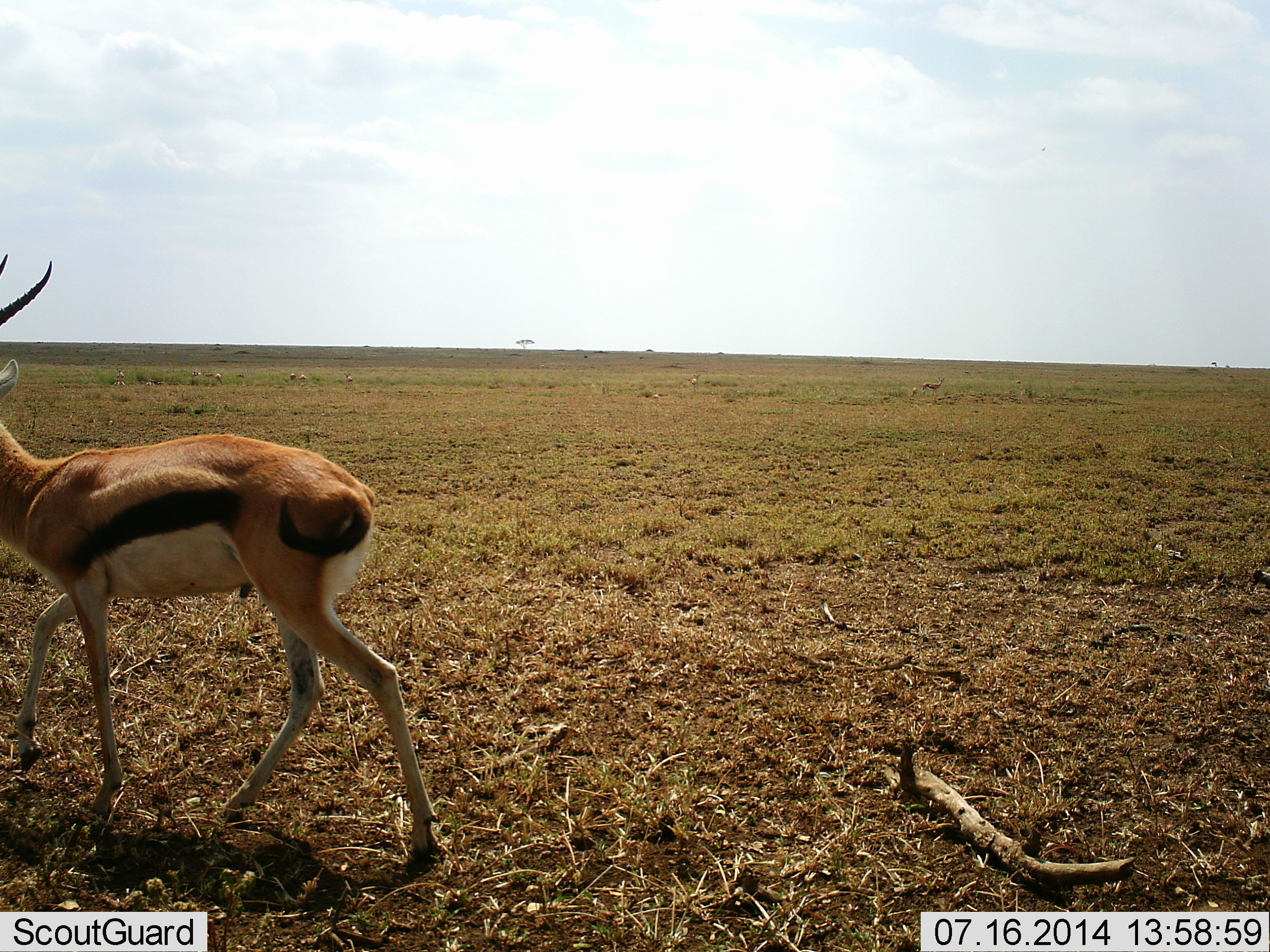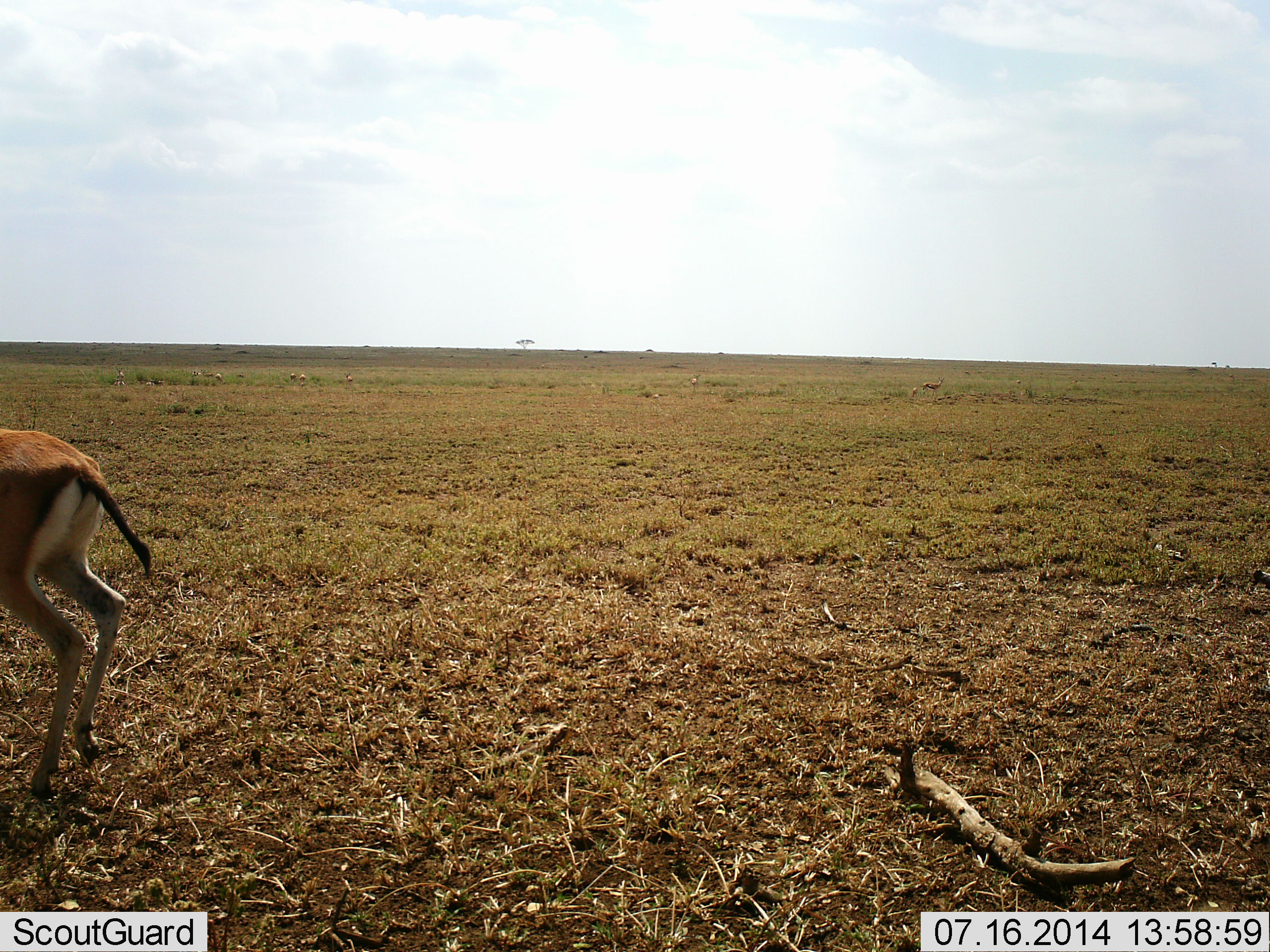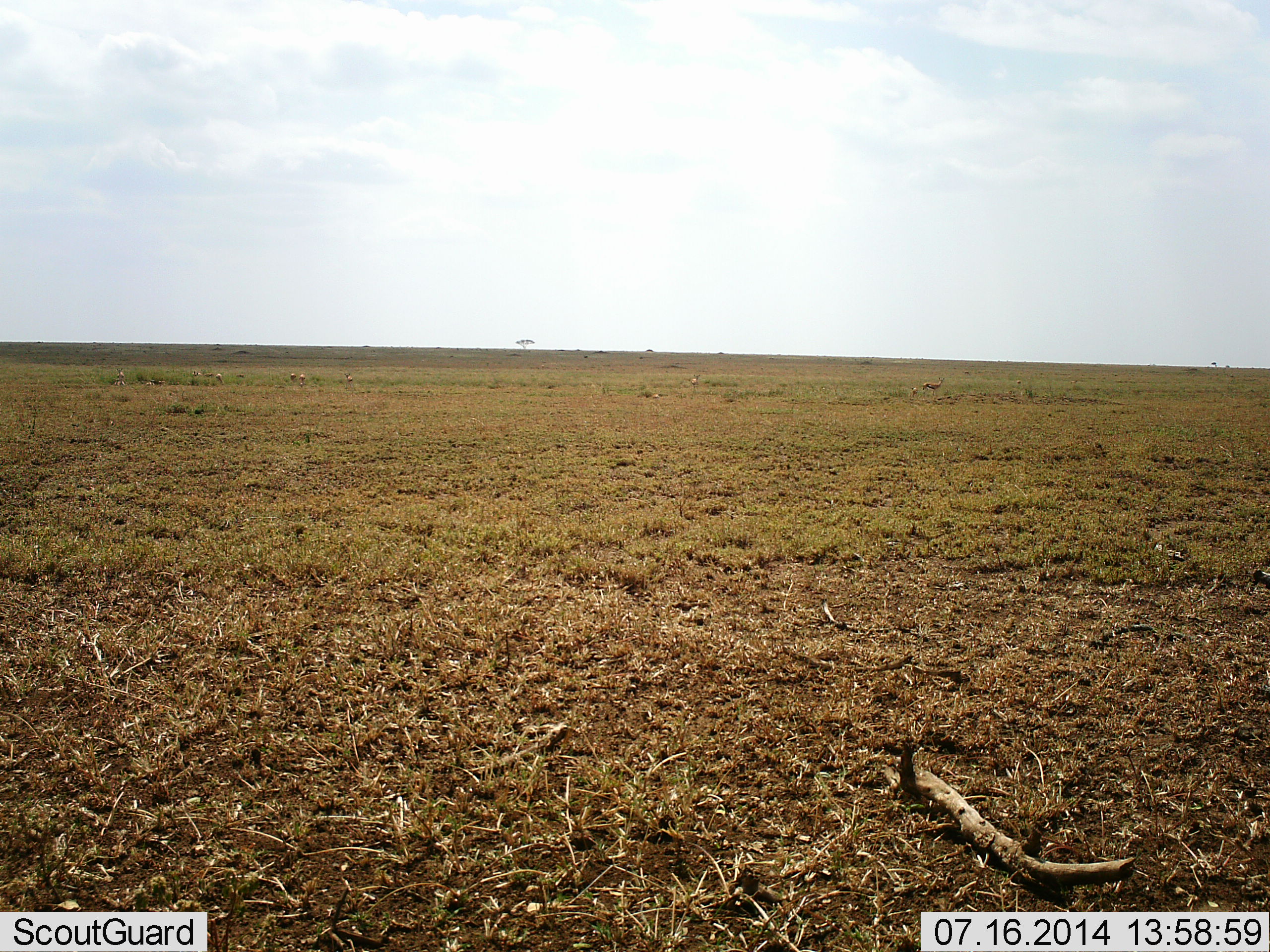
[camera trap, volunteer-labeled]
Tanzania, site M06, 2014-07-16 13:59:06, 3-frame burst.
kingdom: Animalia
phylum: Chordata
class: Mammalia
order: Artiodactyla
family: Bovidae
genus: Eudorcas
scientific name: Eudorcas thomsonii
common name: thomson's gazelle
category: gazellethomsons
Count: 1.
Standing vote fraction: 70%.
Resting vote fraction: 0%.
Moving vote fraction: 50%.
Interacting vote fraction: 0%.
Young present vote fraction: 0%.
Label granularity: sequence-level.